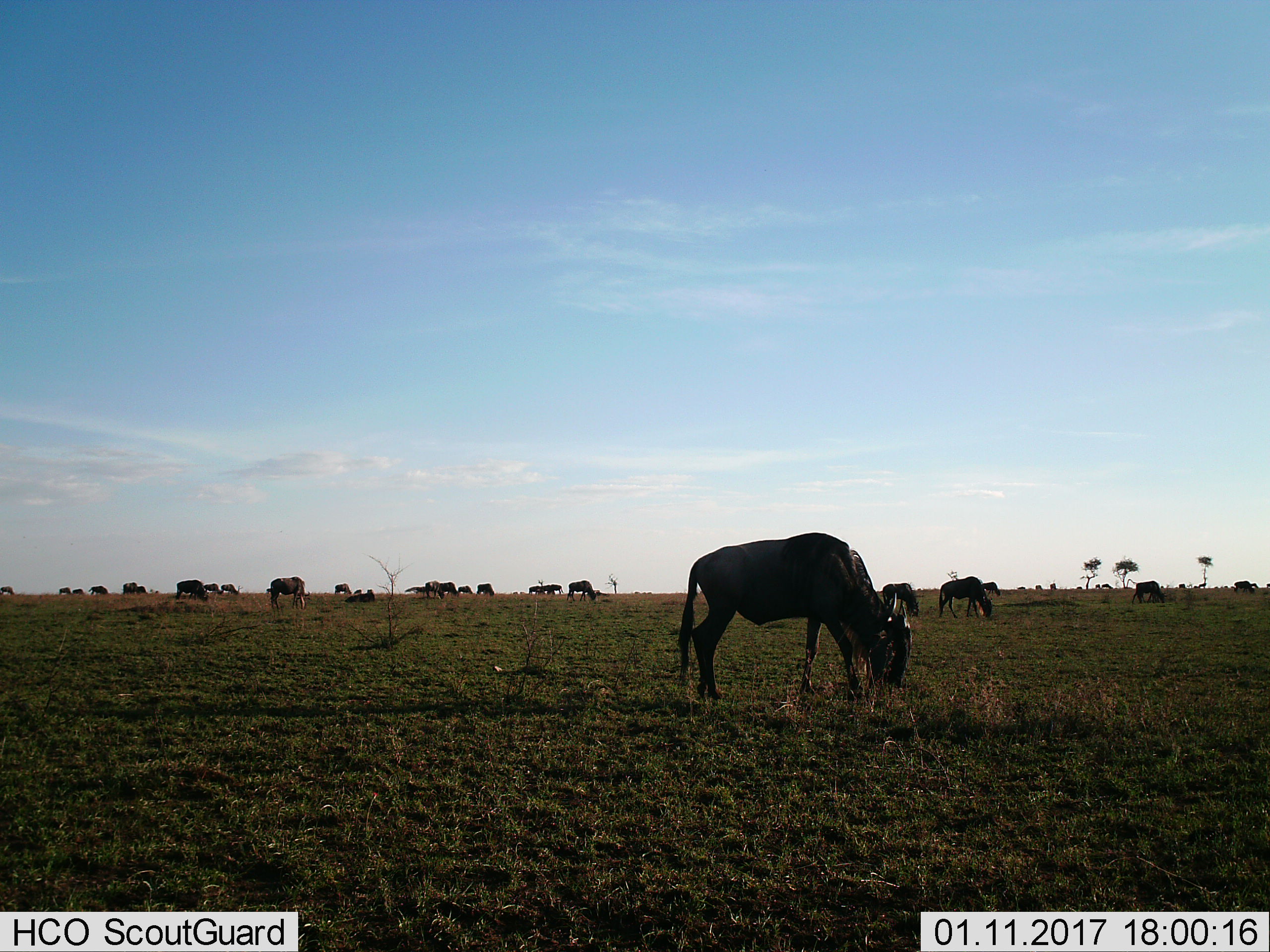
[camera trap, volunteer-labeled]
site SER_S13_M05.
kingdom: Animalia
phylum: Chordata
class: Mammalia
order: Artiodactyla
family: Bovidae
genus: Connochaetes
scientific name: Connochaetes taurinus taurinus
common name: blue wildebeest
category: wildebeestblue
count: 11-50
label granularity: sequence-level